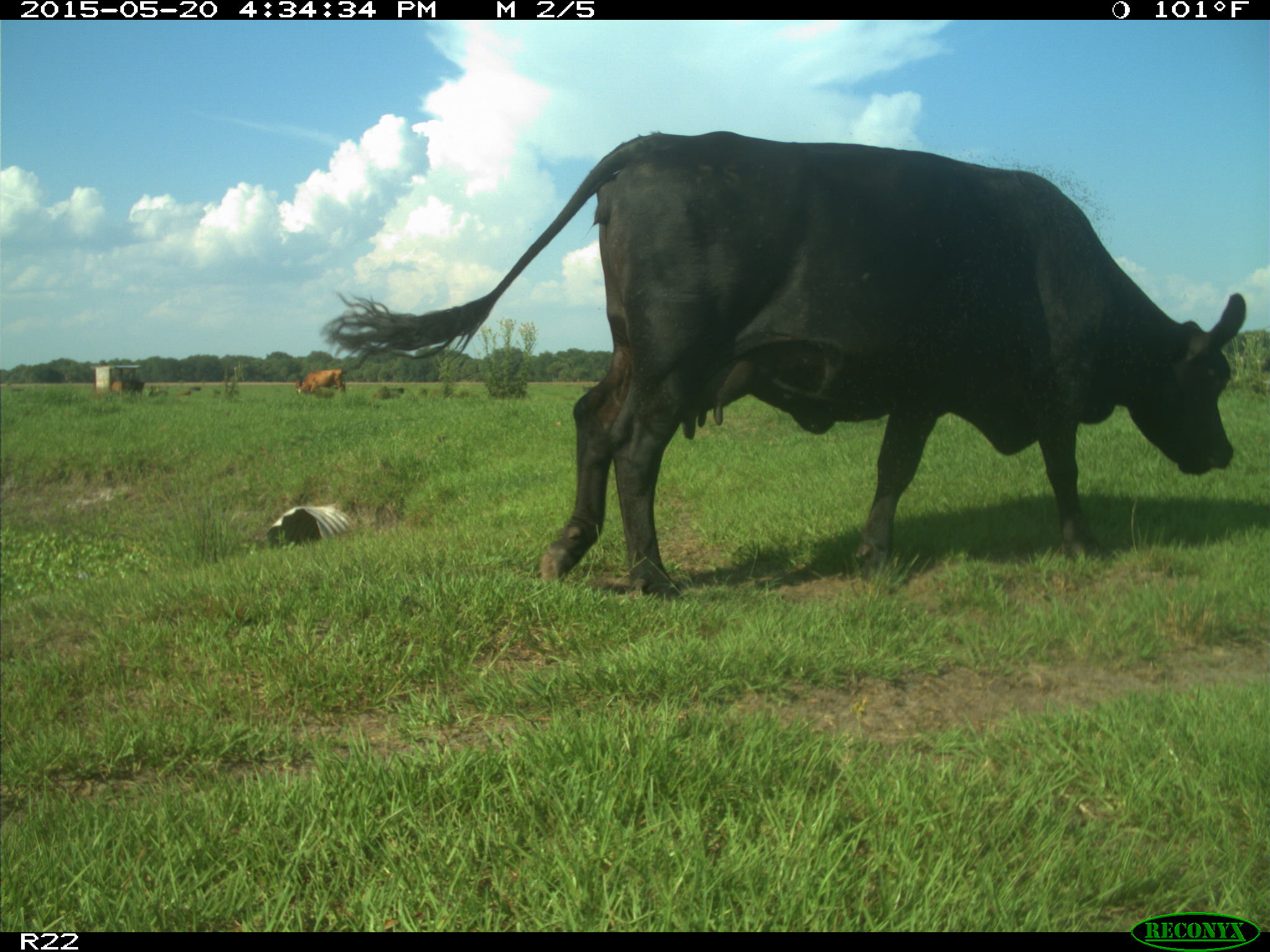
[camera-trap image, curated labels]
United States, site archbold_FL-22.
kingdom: Animalia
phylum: Chordata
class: Mammalia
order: Artiodactyla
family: Bovidae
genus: Bos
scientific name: Bos taurus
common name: domestic cow